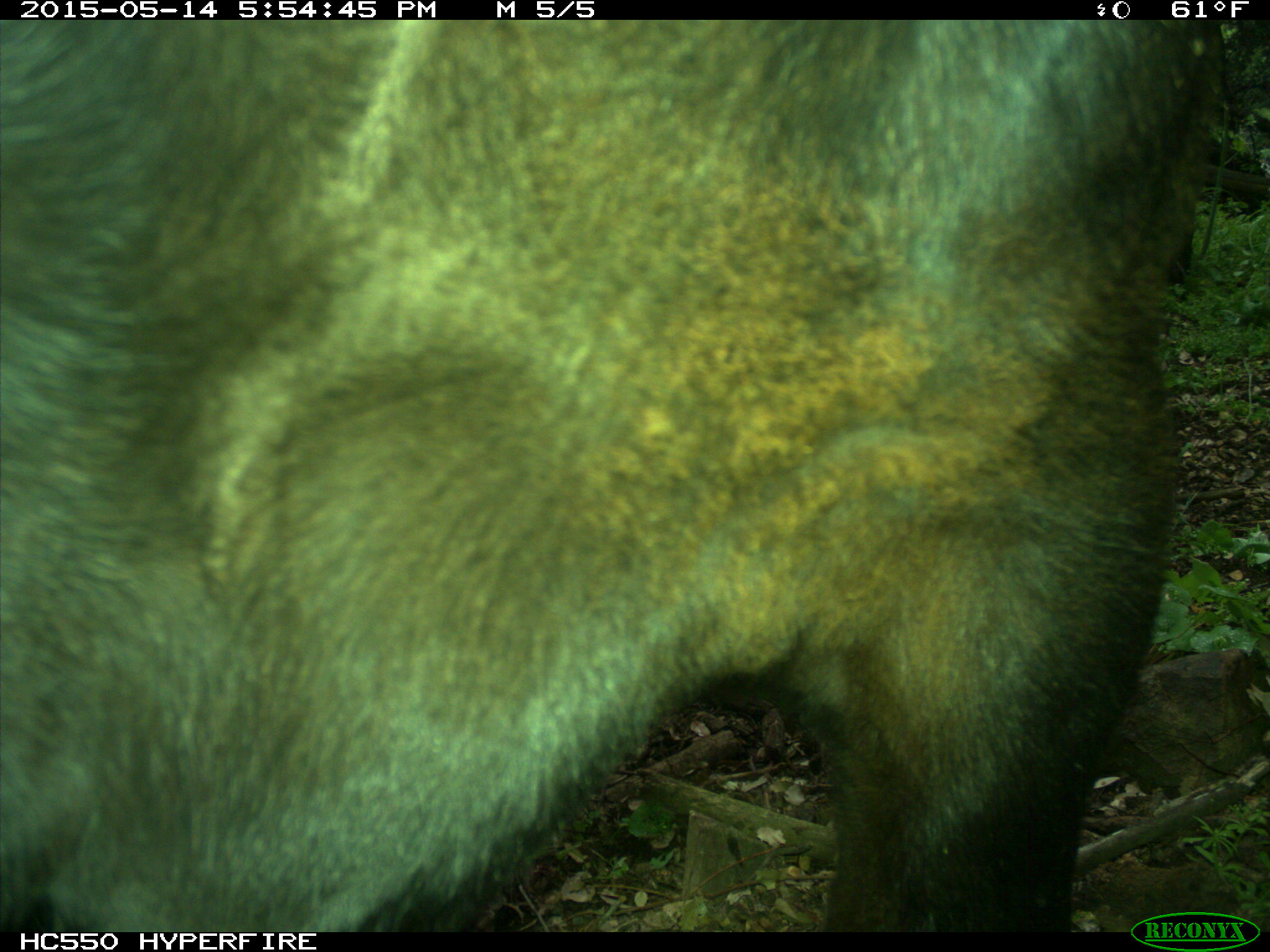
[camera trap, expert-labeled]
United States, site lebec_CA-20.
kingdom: Animalia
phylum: Chordata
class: Mammalia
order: Artiodactyla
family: Bovidae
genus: Bos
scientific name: Bos taurus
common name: domestic cow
Bos taurus (domestic cow).